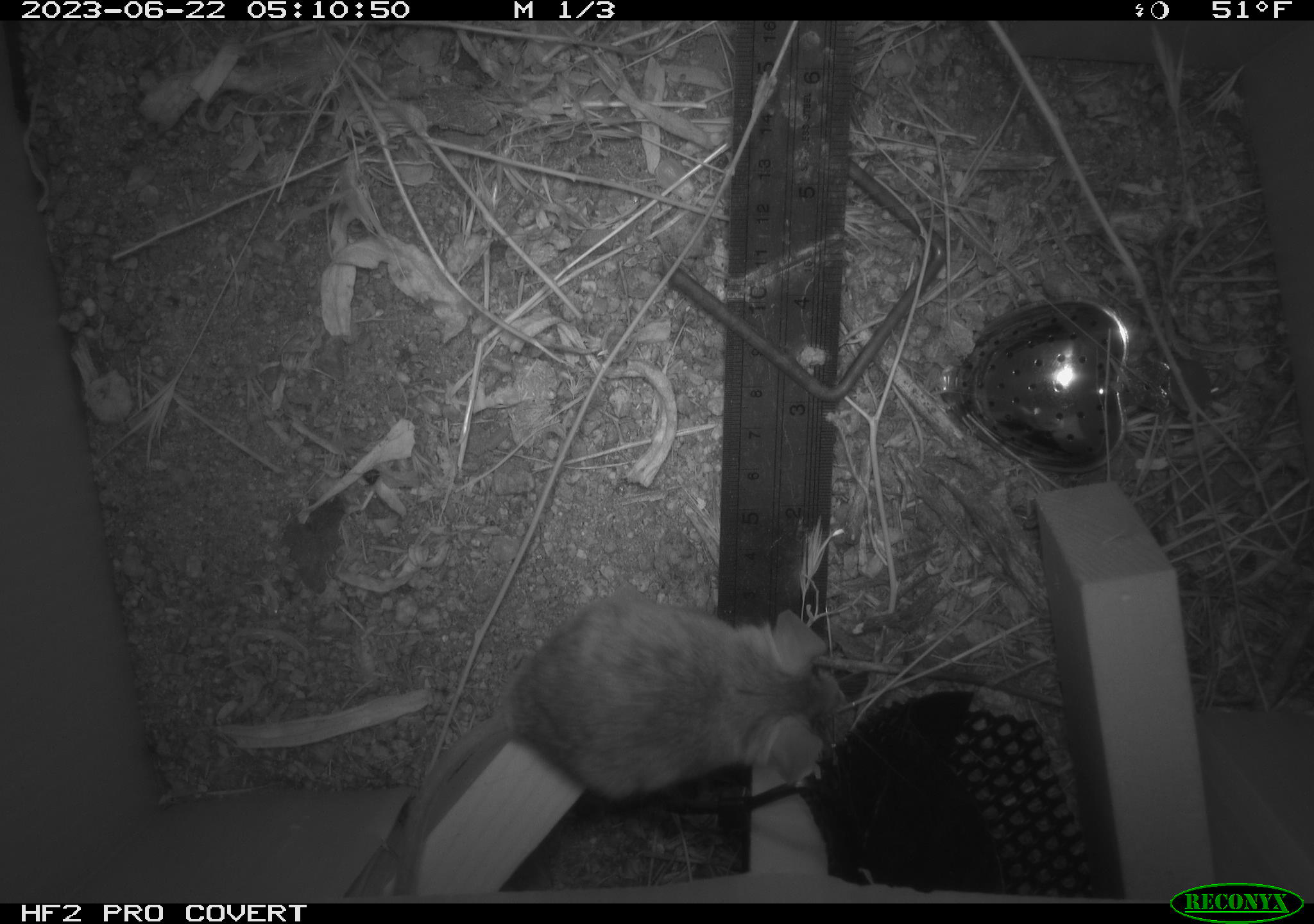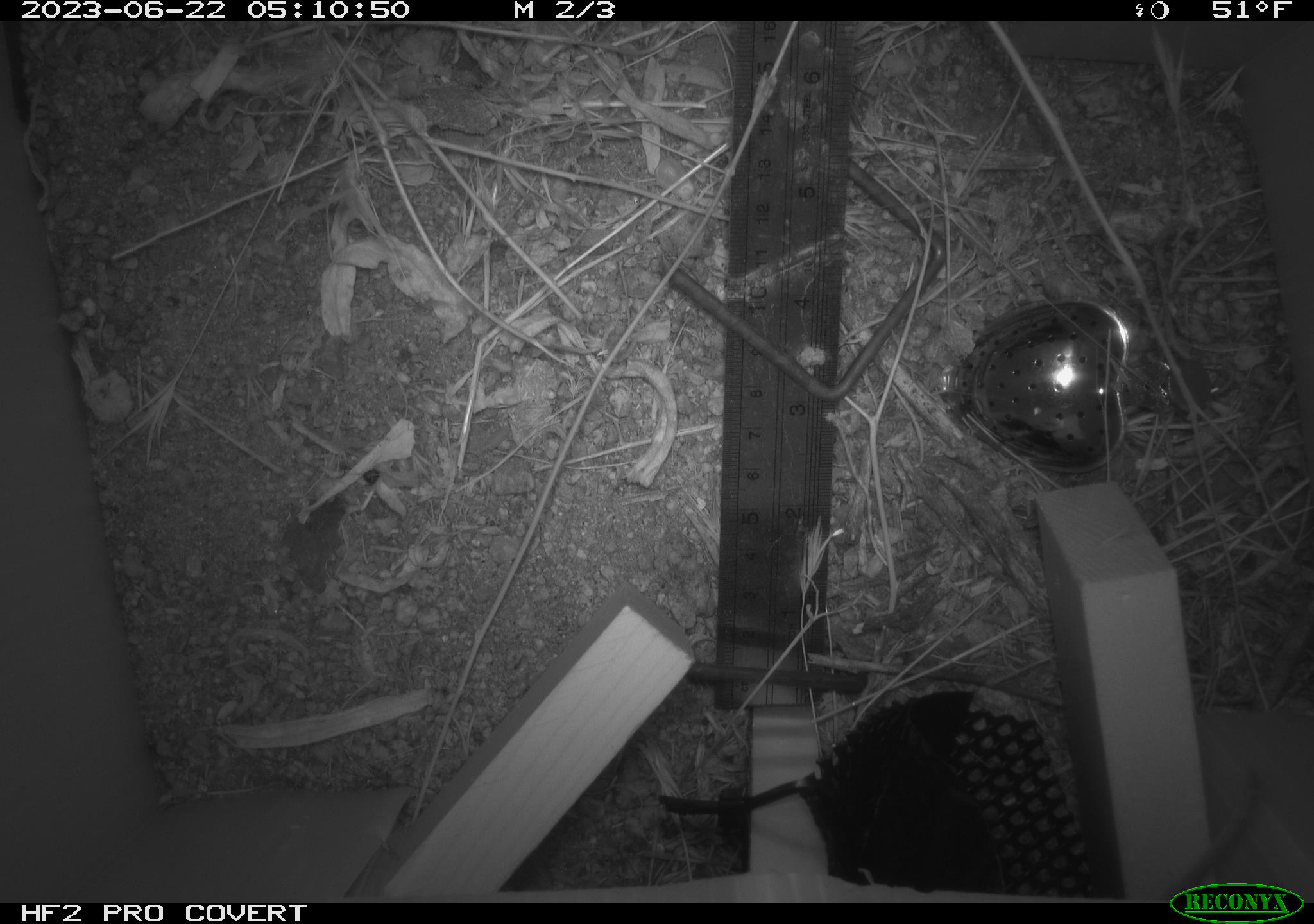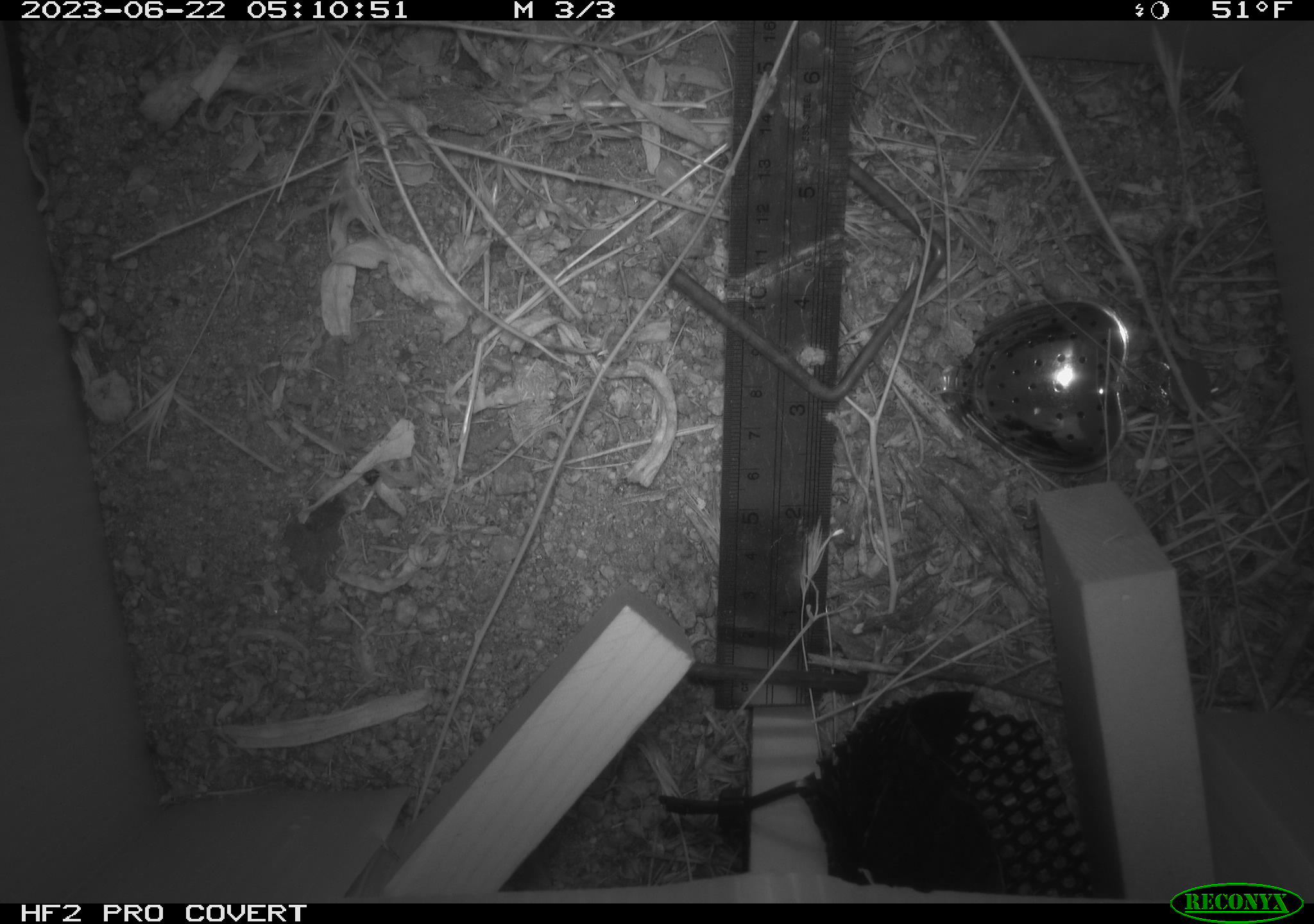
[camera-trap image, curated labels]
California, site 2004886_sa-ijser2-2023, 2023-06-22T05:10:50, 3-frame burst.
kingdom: Animalia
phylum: Chordata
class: Mammalia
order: Rodentia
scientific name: Rodentia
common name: mouse species